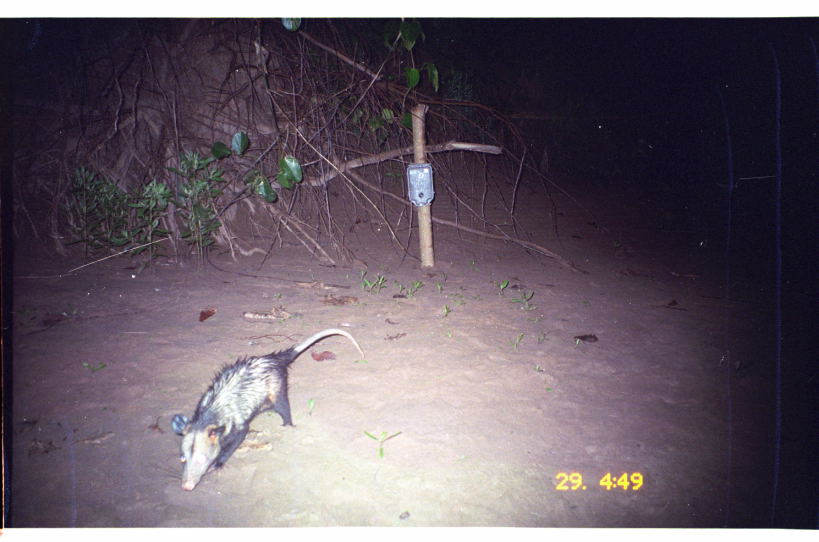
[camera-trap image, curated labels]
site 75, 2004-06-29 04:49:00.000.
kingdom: Animalia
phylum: Chordata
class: Mammalia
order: Didelphimorphia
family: Didelphidae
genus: Didelphis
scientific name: Didelphis marsupialis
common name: southern opossum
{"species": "Didelphis marsupialis (southern opossum)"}